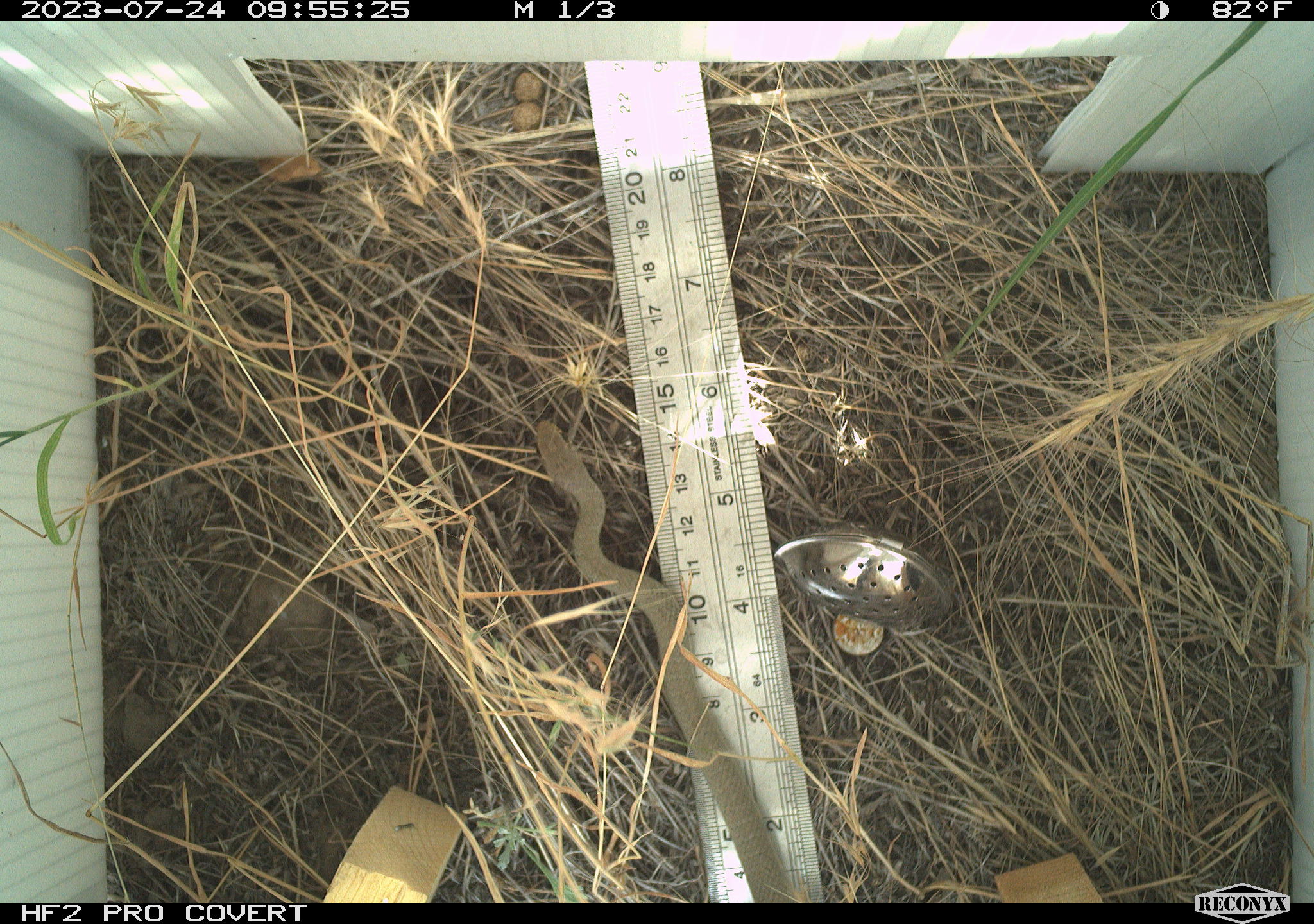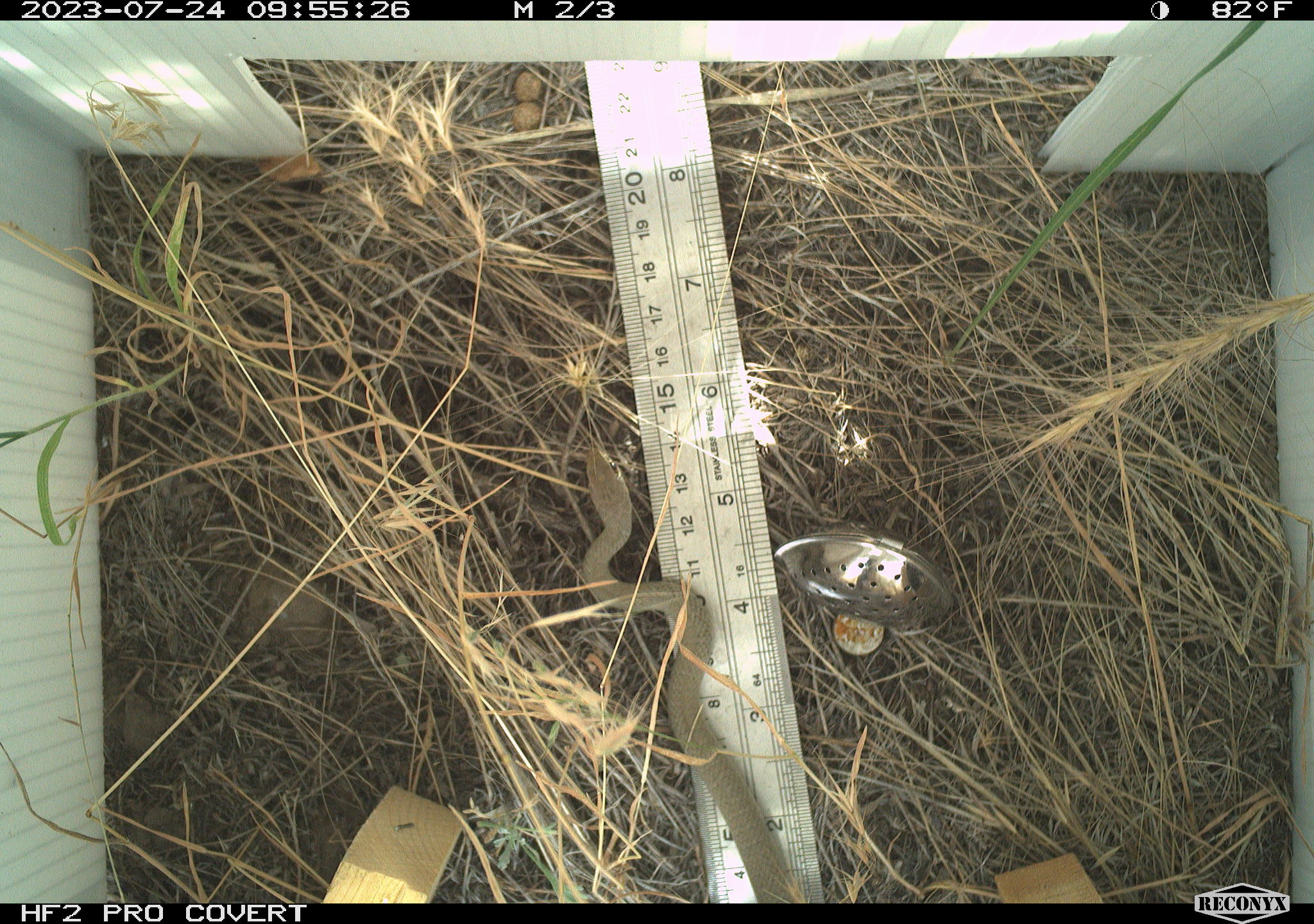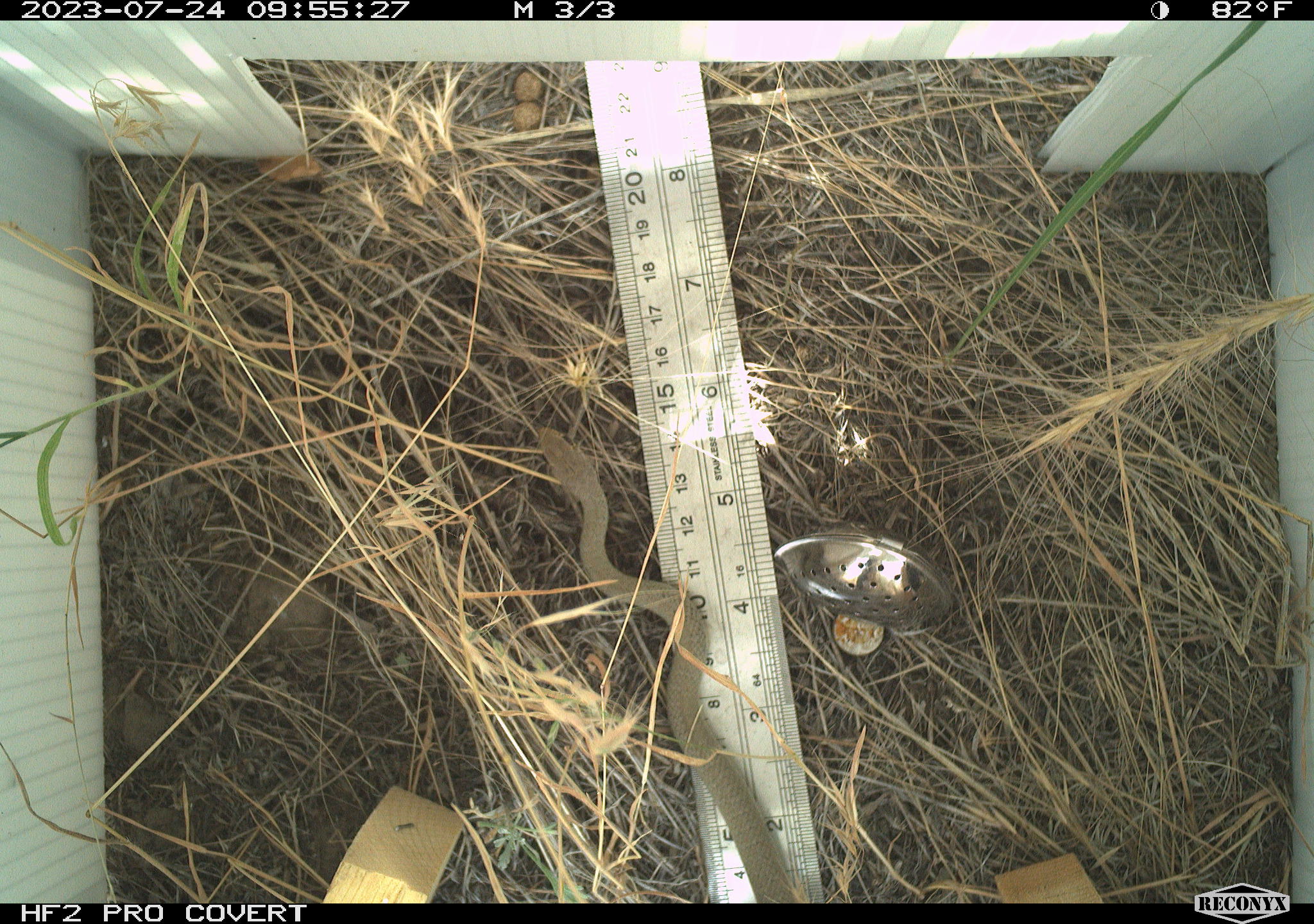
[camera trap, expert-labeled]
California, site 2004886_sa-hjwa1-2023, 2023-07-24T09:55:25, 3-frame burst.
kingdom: Animalia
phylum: Chordata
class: Reptilia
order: Squamata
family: Colubridae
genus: Coluber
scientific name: Coluber constrictor mormon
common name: western yellow-bellied racer